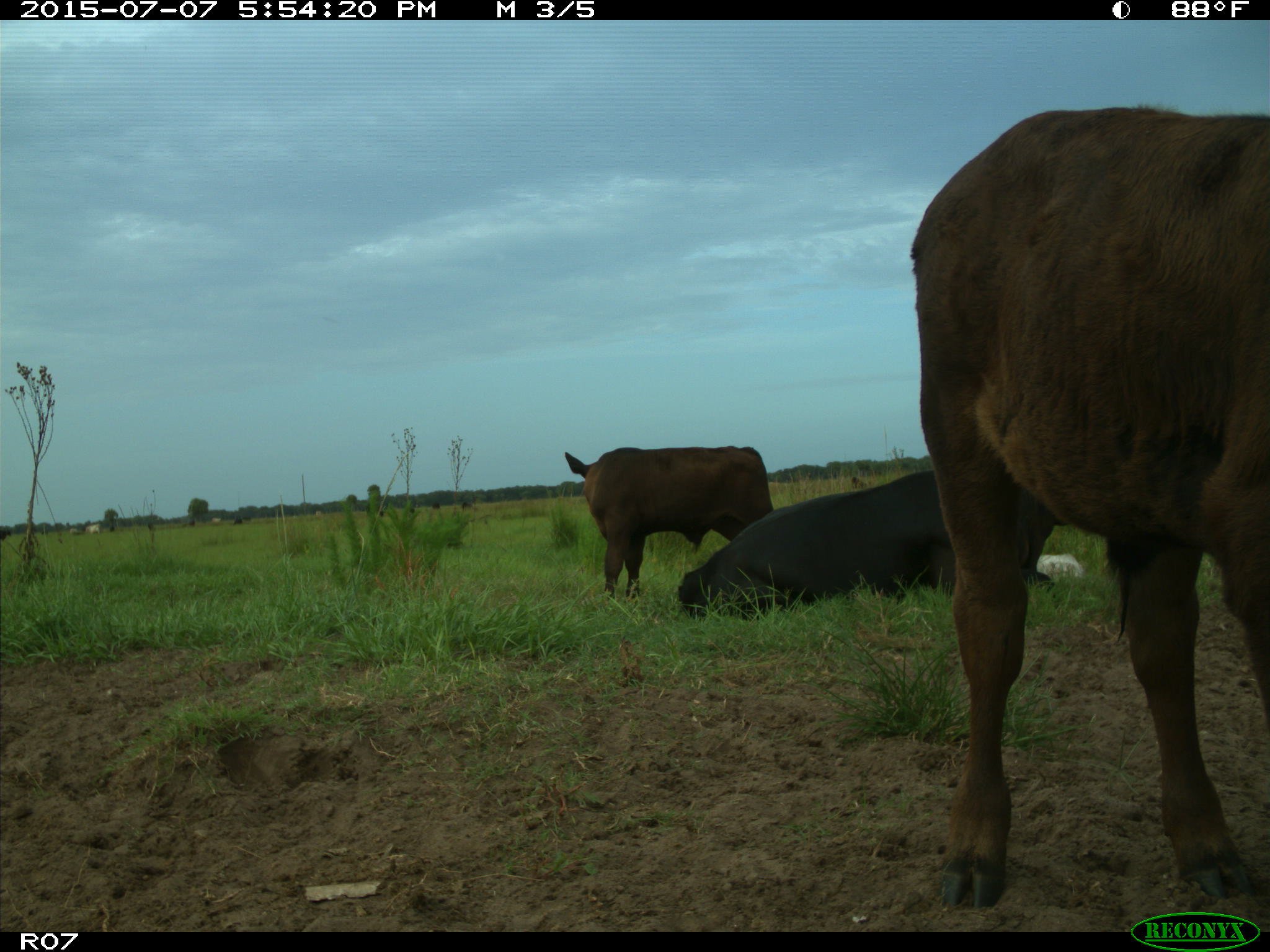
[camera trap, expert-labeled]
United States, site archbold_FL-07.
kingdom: Animalia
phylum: Chordata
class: Mammalia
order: Artiodactyla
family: Bovidae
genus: Bos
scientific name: Bos taurus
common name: domestic cow